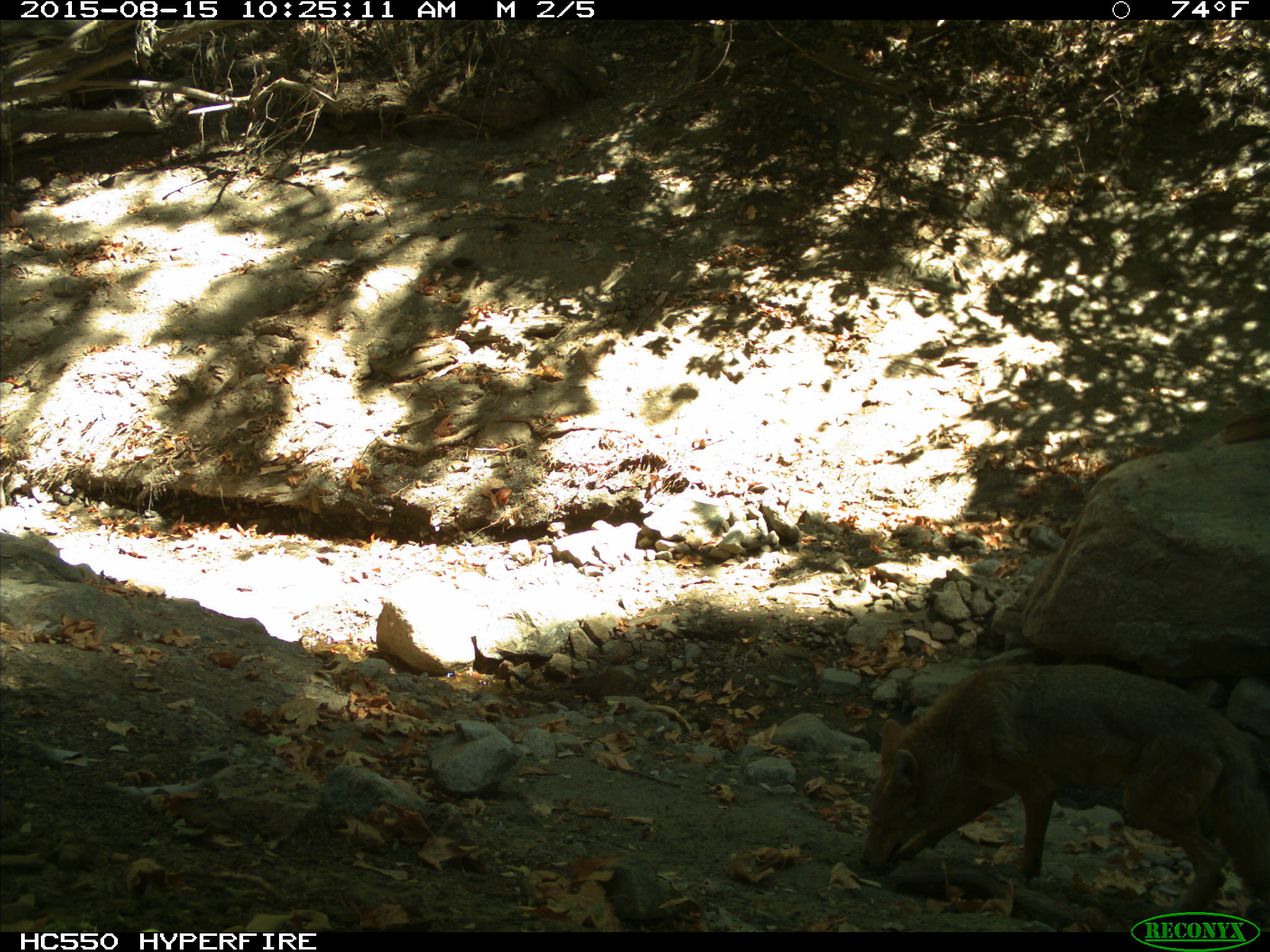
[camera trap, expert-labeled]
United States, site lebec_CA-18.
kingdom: Animalia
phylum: Chordata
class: Mammalia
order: Carnivora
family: Canidae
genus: Canis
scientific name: Canis latrans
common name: coyote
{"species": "Canis latrans (coyote)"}